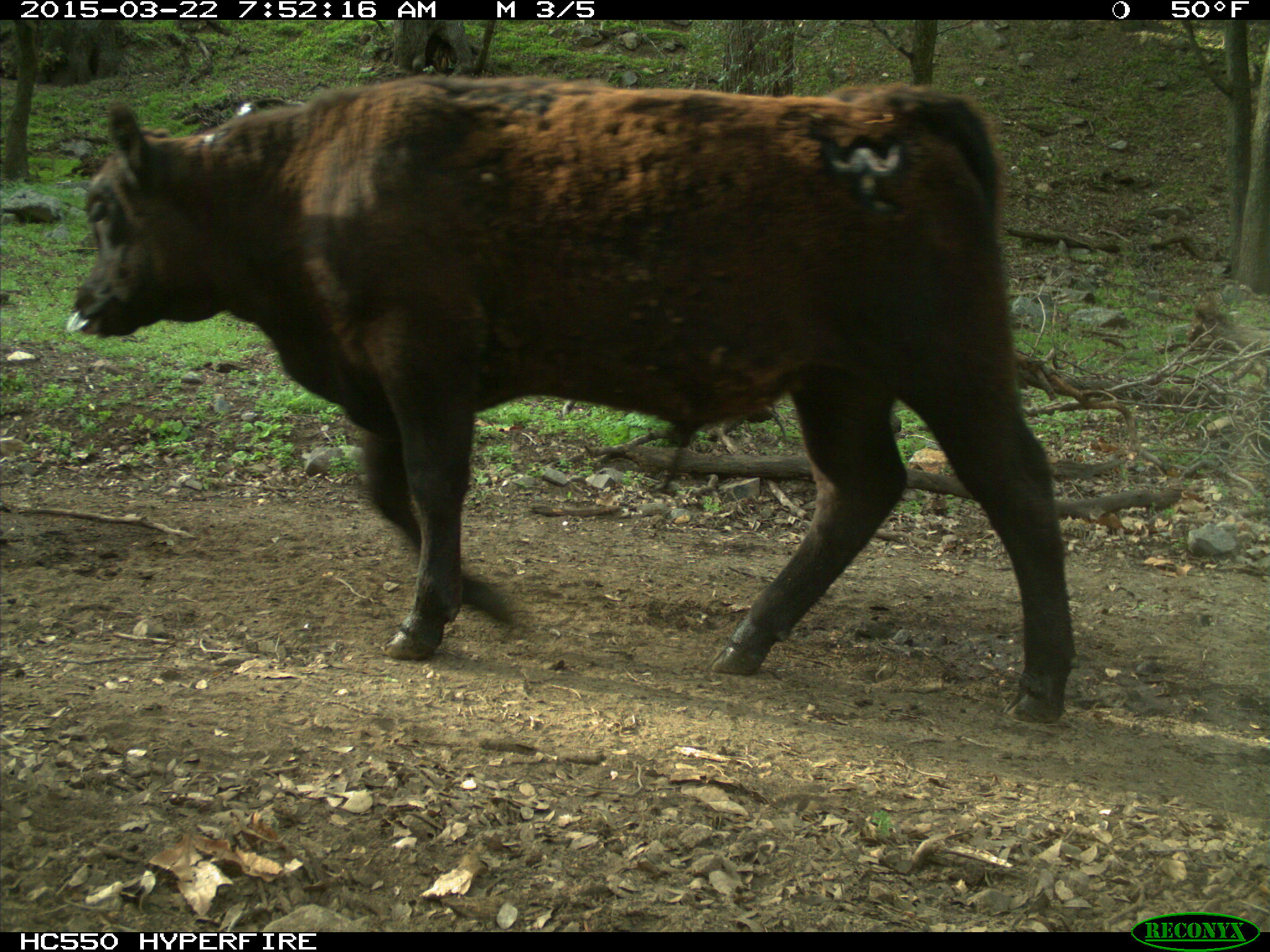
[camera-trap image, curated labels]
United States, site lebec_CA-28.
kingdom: Animalia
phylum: Chordata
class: Mammalia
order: Artiodactyla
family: Bovidae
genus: Bos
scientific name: Bos taurus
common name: domestic cow